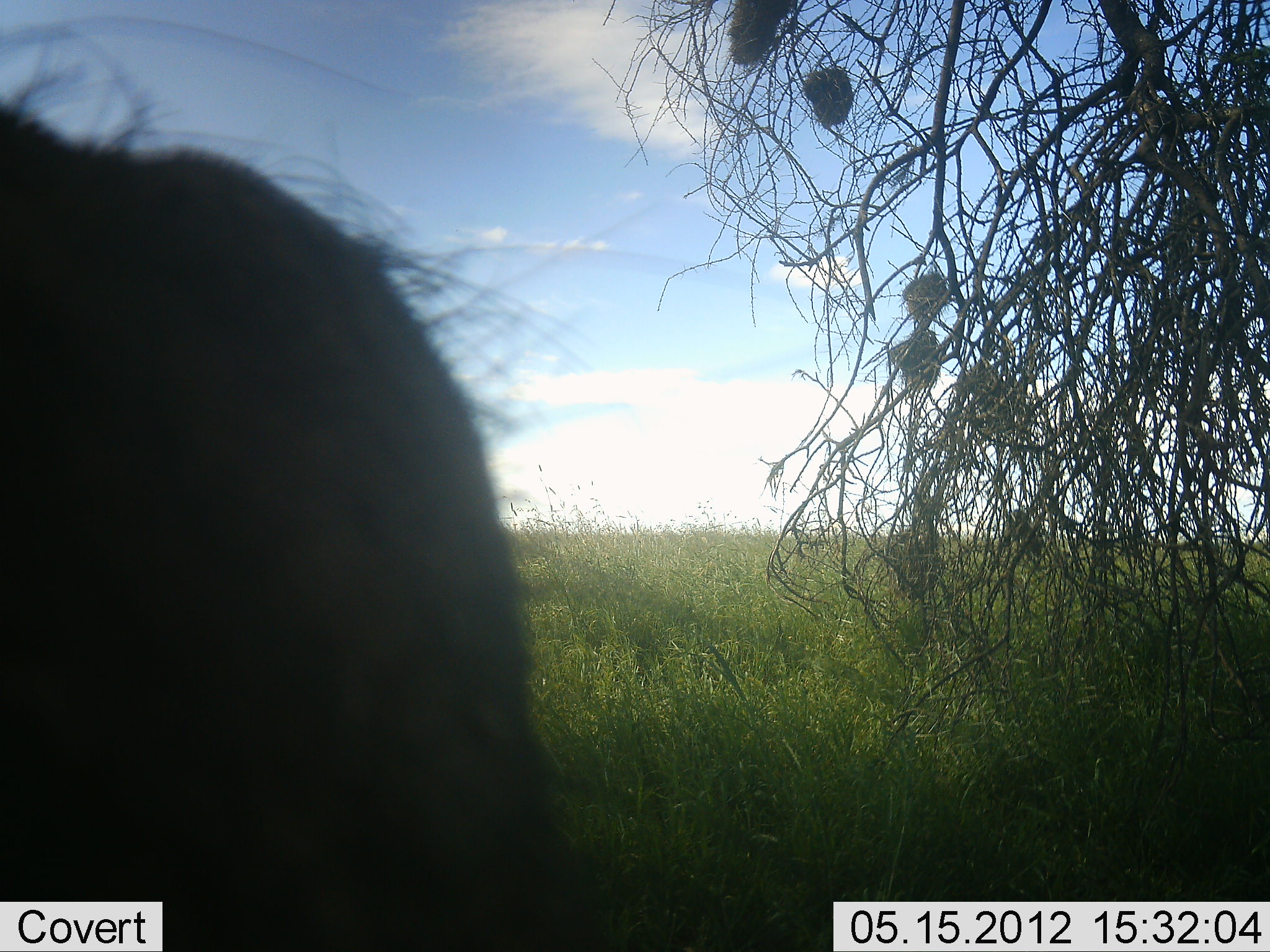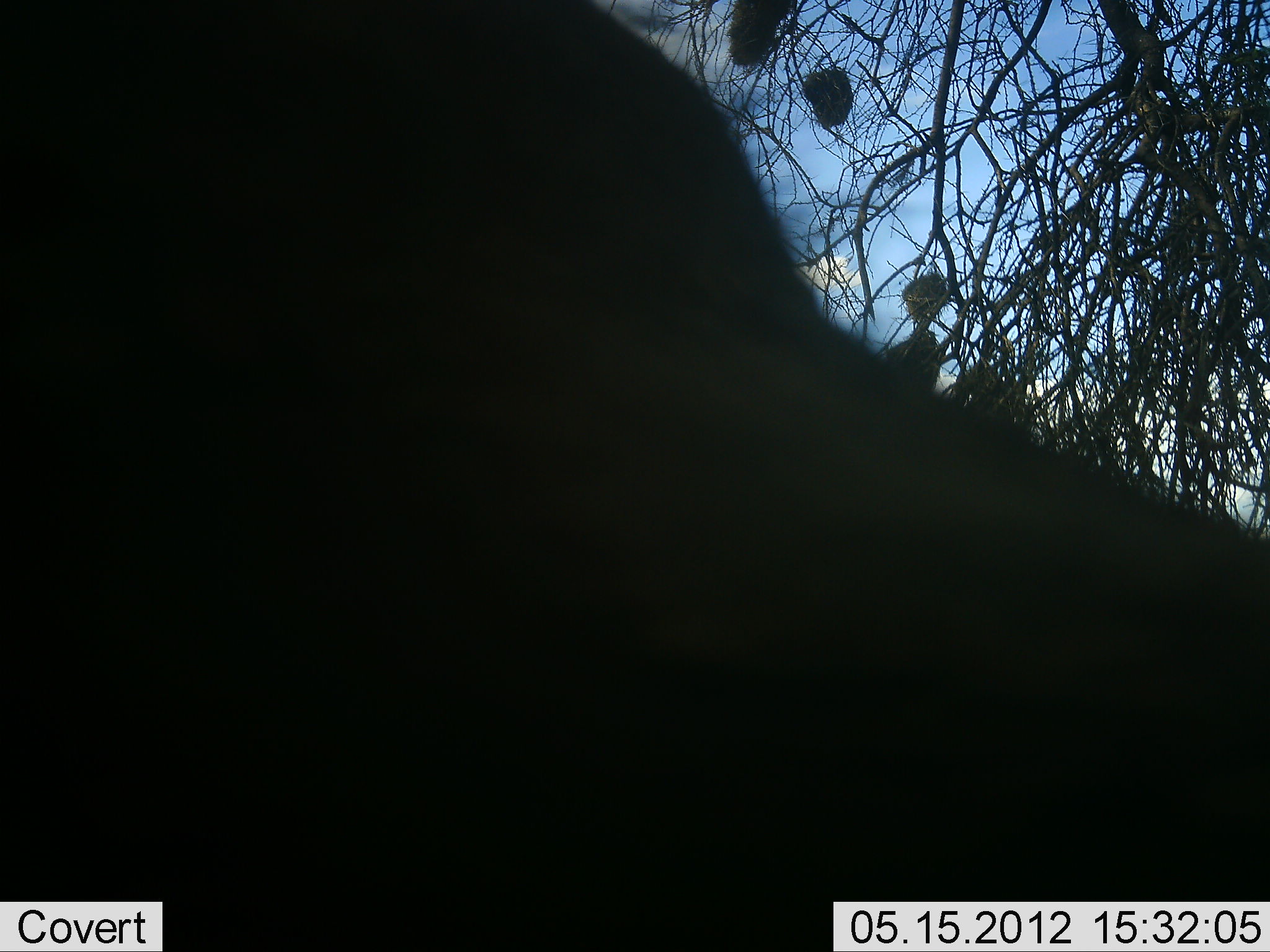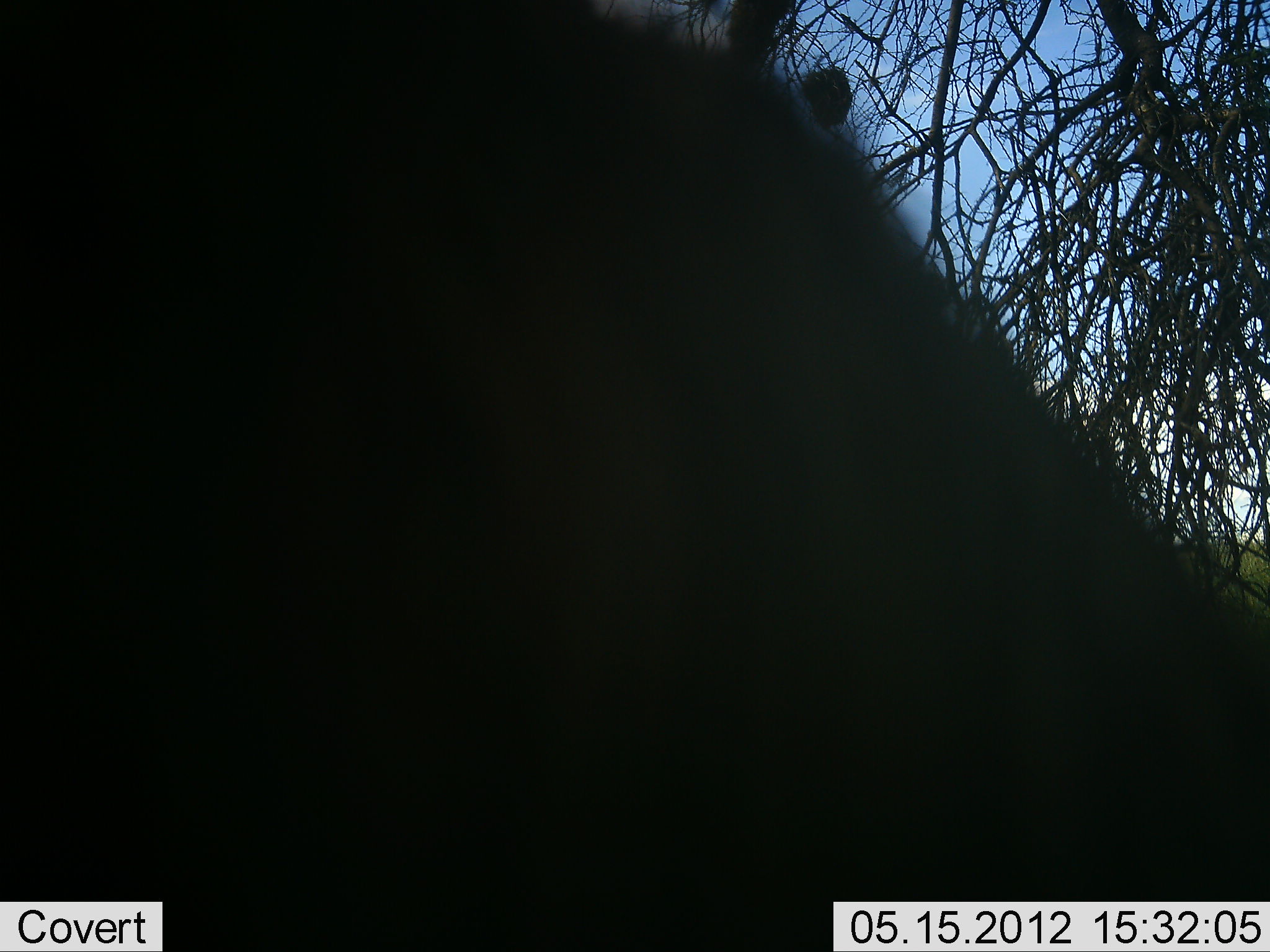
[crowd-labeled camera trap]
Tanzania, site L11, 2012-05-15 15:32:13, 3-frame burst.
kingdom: Animalia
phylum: Chordata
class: Mammalia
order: Artiodactyla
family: Suidae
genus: Phacochoerus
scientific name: Phacochoerus africanus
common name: warthog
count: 1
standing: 11%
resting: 0%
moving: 67%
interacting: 11%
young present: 0%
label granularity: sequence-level